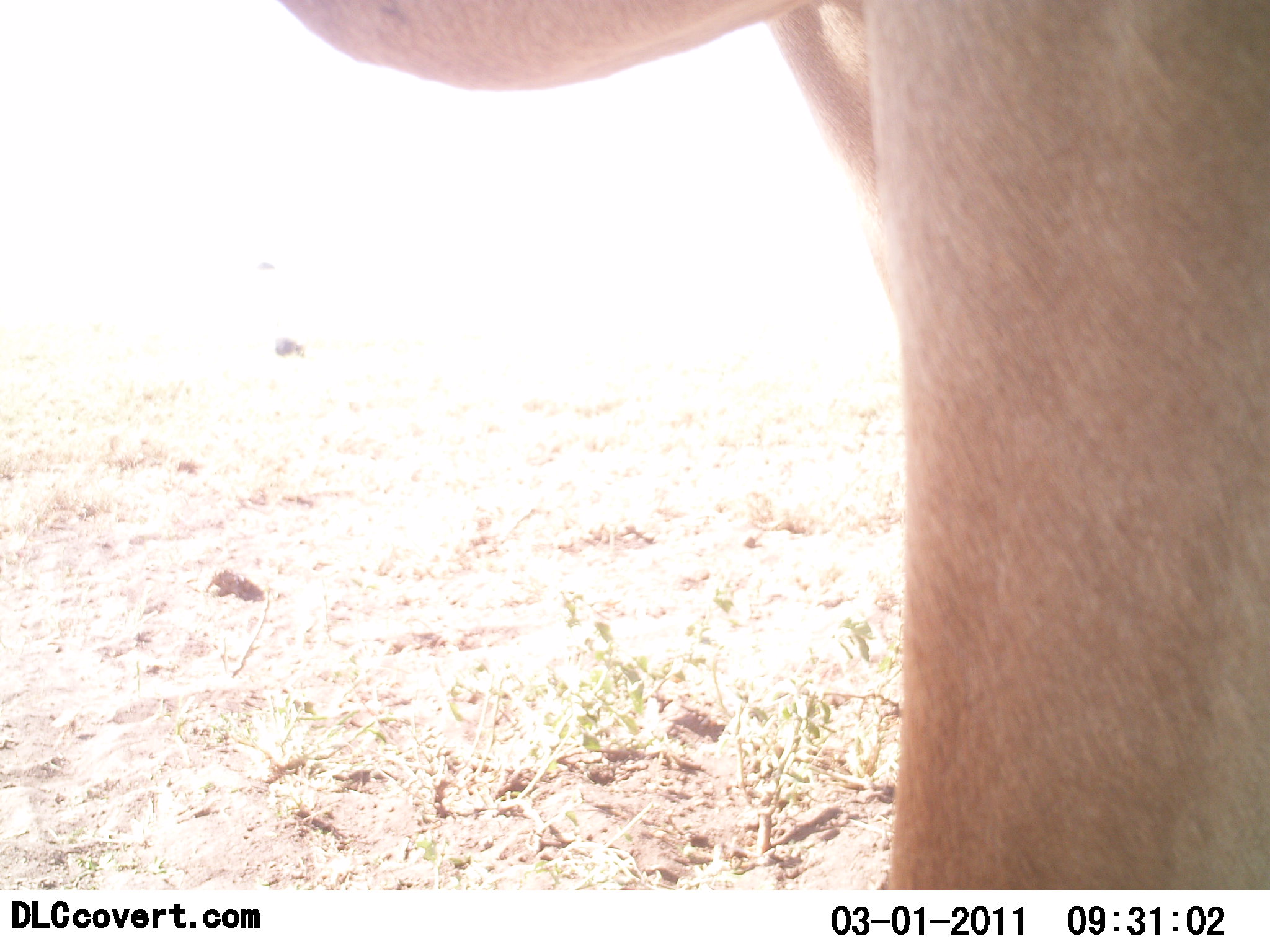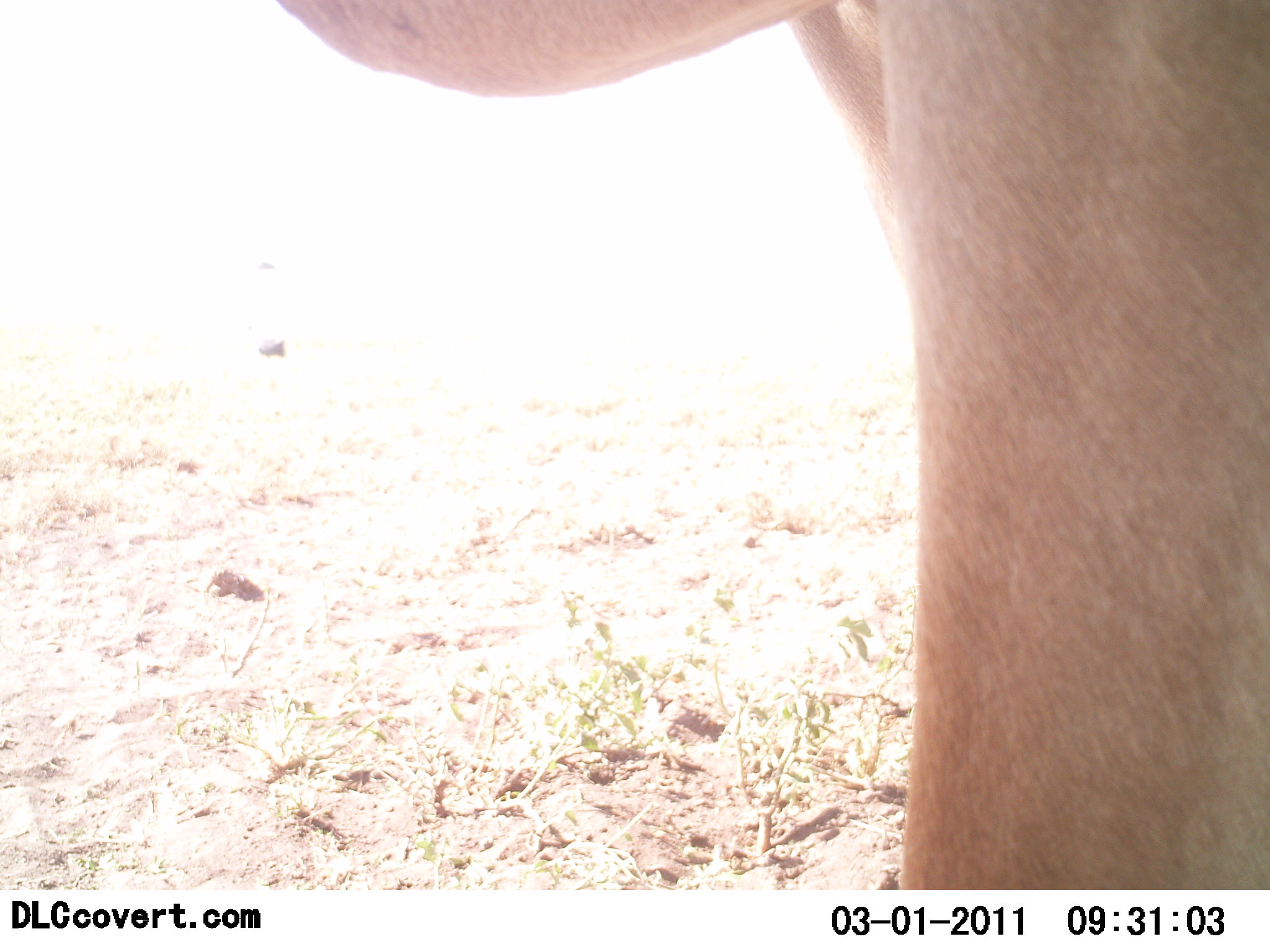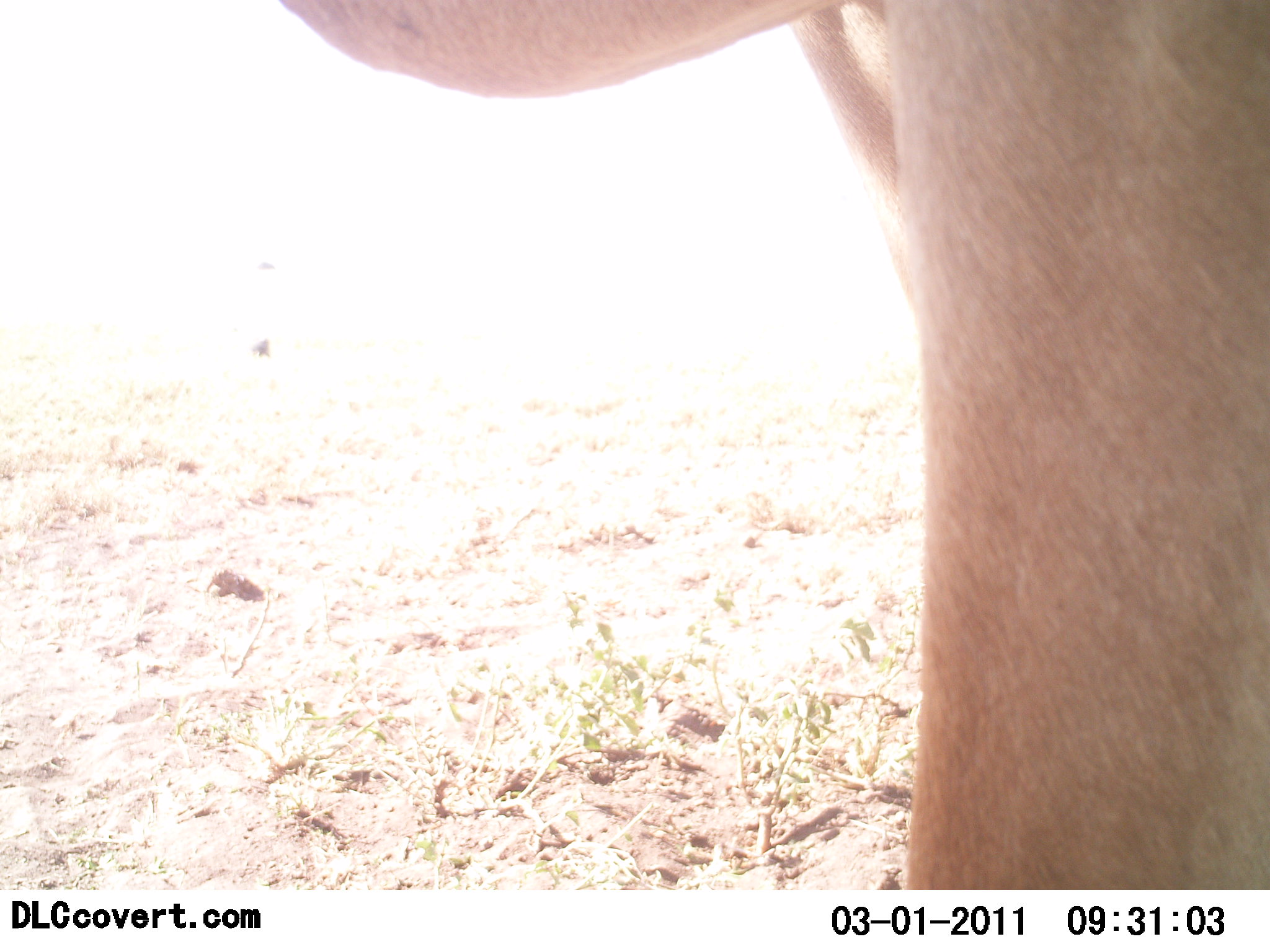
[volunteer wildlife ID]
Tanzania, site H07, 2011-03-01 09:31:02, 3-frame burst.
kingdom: Animalia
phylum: Chordata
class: Mammalia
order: Artiodactyla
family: Bovidae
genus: Tragelaphus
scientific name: Tragelaphus oryx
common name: eland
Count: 1.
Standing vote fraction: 100%.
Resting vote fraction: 0%.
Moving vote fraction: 0%.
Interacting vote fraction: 0%.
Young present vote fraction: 0%.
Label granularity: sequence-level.